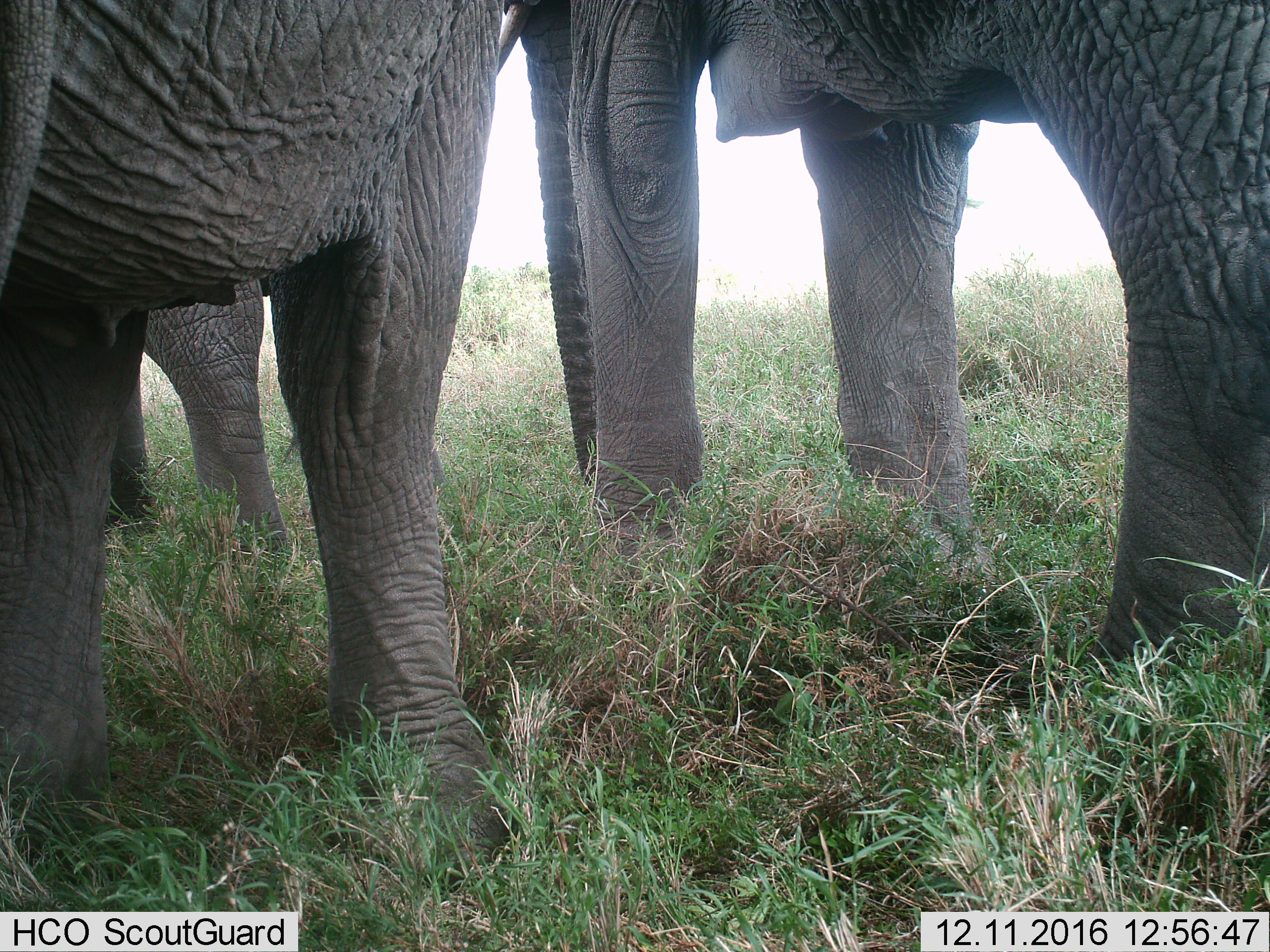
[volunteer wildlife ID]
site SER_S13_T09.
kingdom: Animalia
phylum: Chordata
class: Mammalia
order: Proboscidea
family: Elephantidae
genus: Loxodonta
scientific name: Loxodonta africana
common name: african bush elephant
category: elephant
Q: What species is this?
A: Elephant (african bush elephant) (Loxodonta africana).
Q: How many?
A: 3.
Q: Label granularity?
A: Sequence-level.